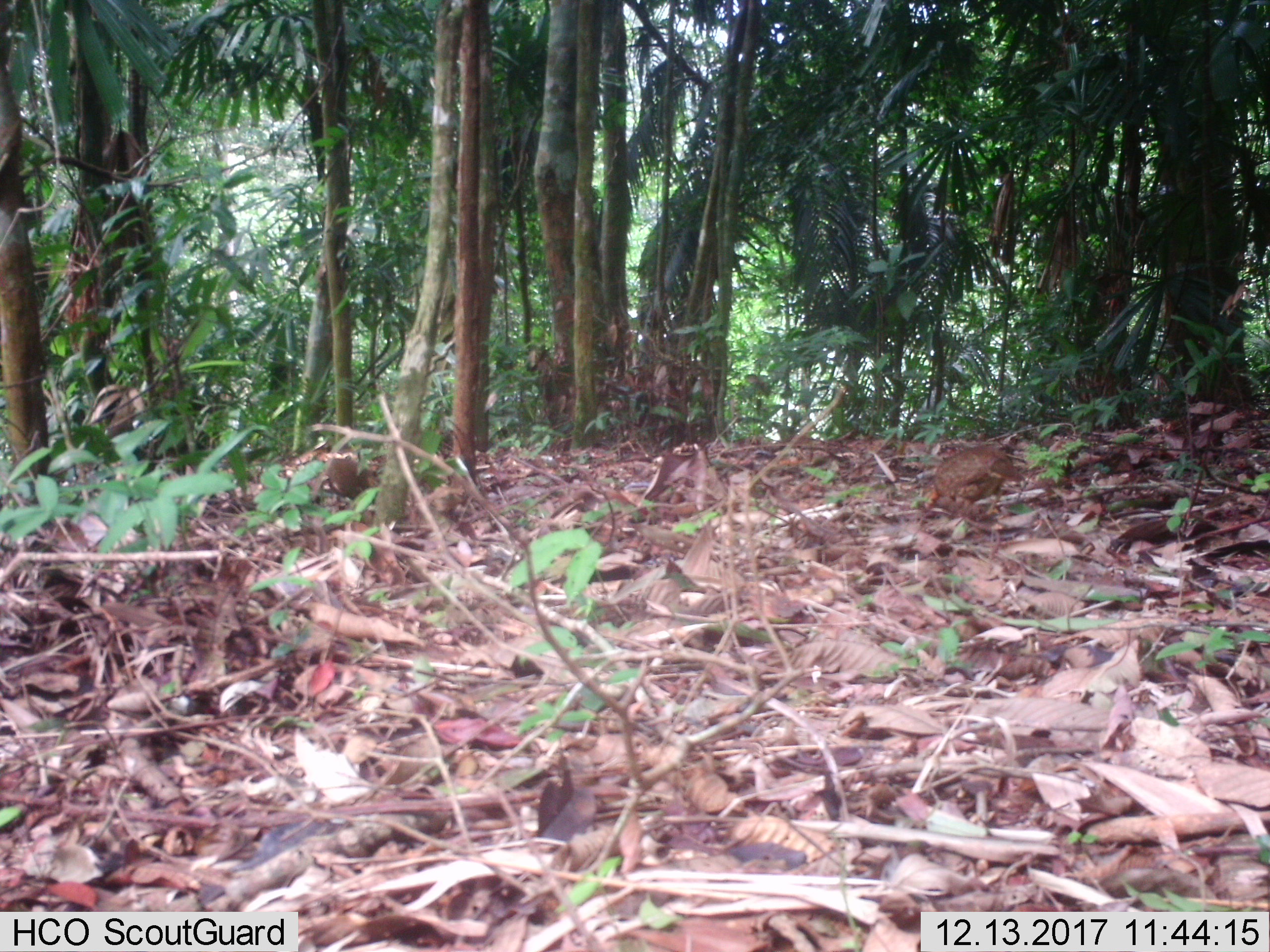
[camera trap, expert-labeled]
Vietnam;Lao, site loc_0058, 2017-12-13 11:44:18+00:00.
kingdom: Animalia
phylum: Chordata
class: Aves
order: Galliformes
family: Phasianidae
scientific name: Phasianidae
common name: partridge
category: unidentified partridge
Unidentified partridge (partridge) (Phasianidae). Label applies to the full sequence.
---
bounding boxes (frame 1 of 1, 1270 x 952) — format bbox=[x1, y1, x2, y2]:
unidentified partridge: bbox=[919, 442, 1024, 523]